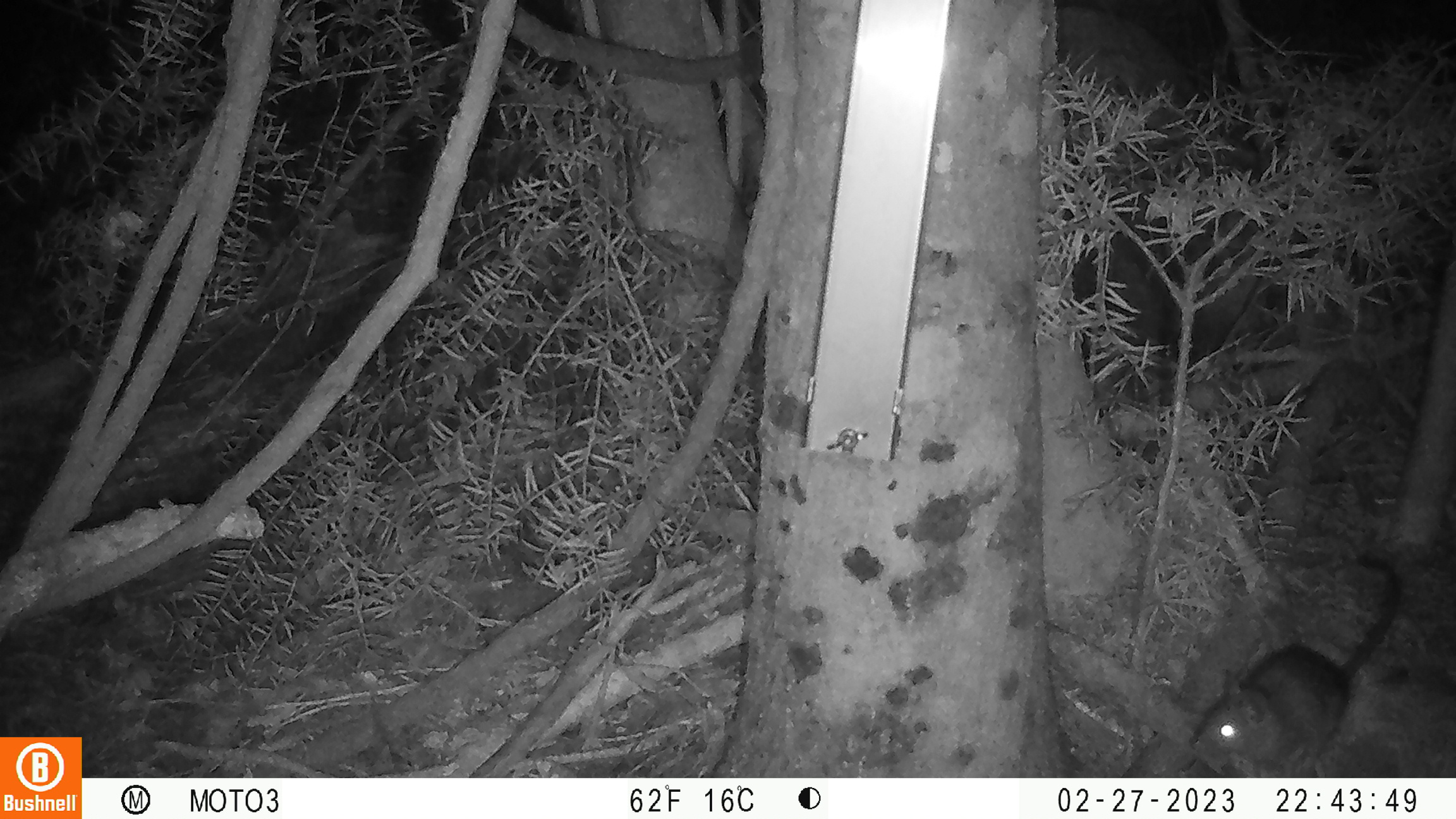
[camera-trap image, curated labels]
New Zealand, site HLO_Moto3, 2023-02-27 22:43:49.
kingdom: Animalia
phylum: Chordata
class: Mammalia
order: Rodentia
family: Muridae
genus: Rattus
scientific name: Rattus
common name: rat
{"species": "rat (Rattus)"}